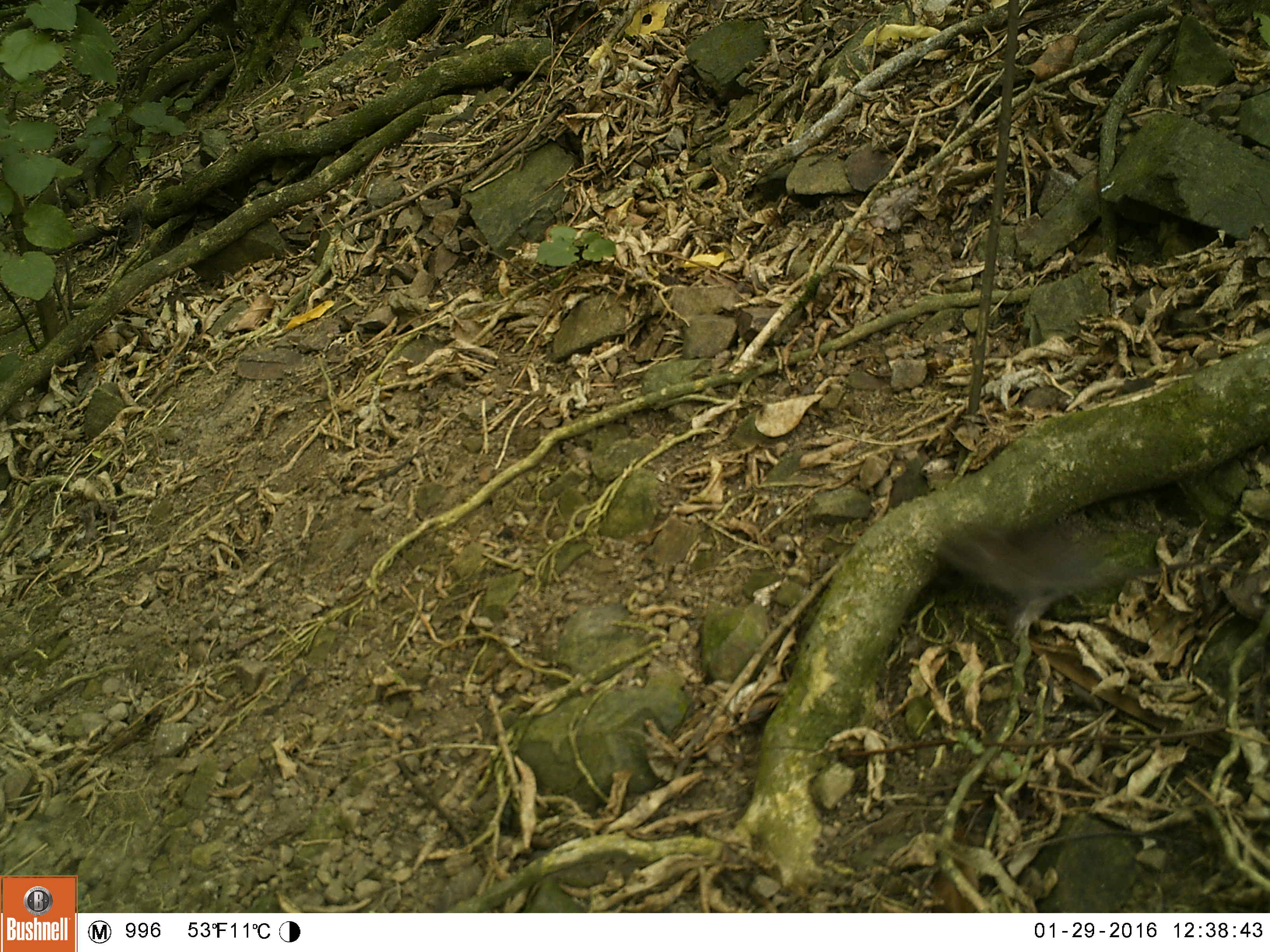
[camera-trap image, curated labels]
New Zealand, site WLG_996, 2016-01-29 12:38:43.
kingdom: Animalia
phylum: Chordata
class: Mammalia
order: Rodentia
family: Muridae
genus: Rattus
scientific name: Rattus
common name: rat